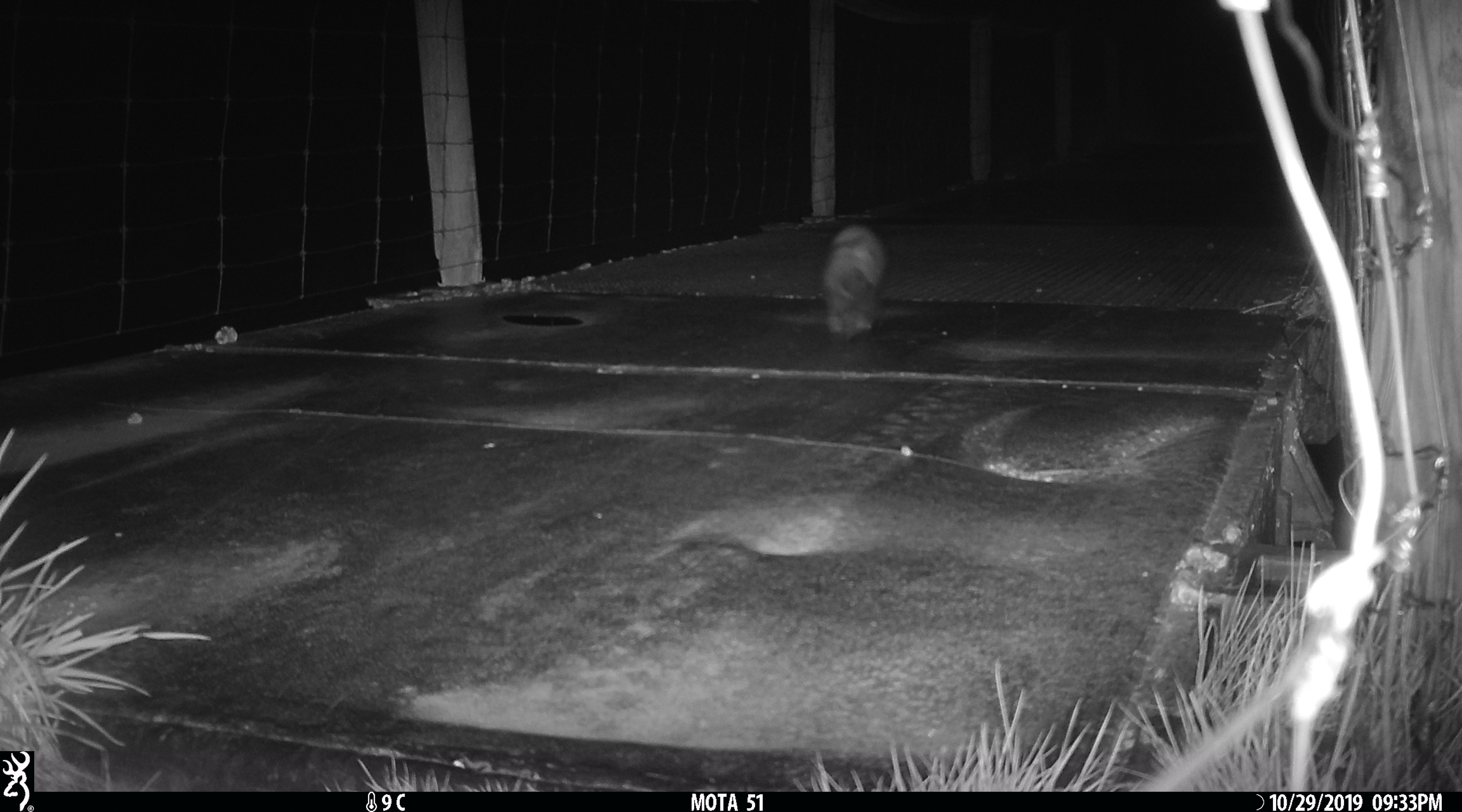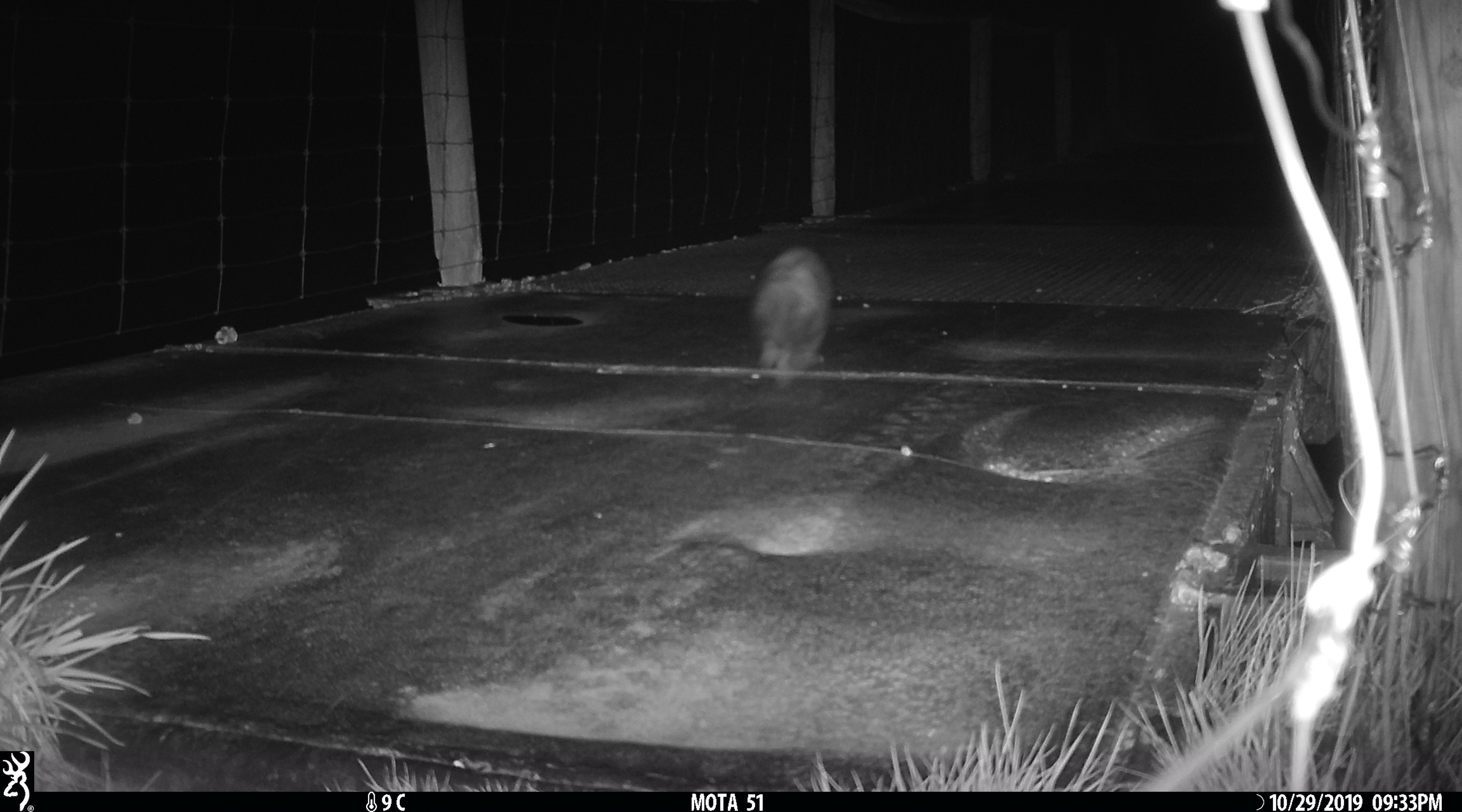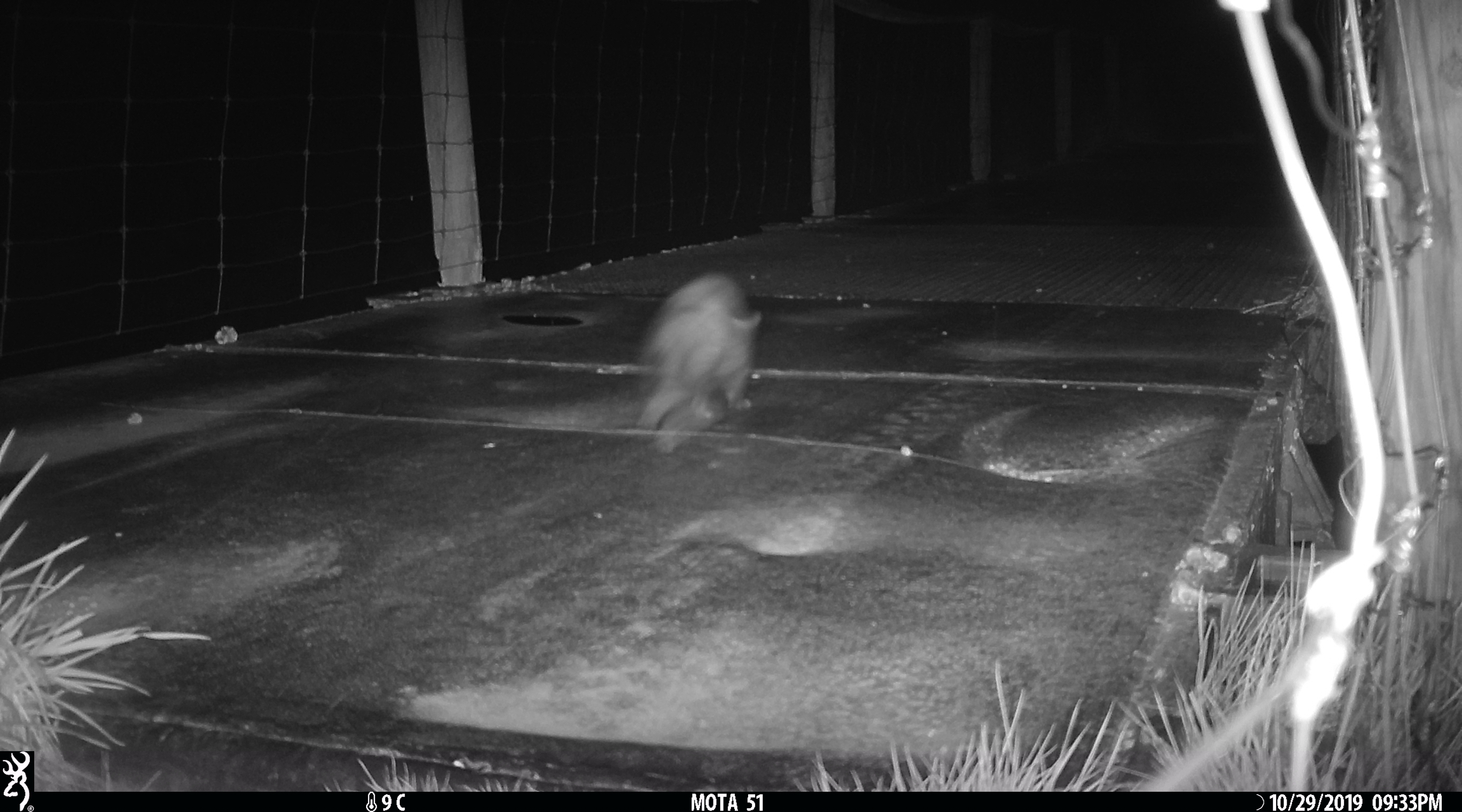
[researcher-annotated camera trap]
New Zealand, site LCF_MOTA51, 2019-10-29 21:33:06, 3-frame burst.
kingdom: Animalia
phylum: Chordata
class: Mammalia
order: Carnivora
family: Mustelidae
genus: Mustela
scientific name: Mustela furo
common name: ferret